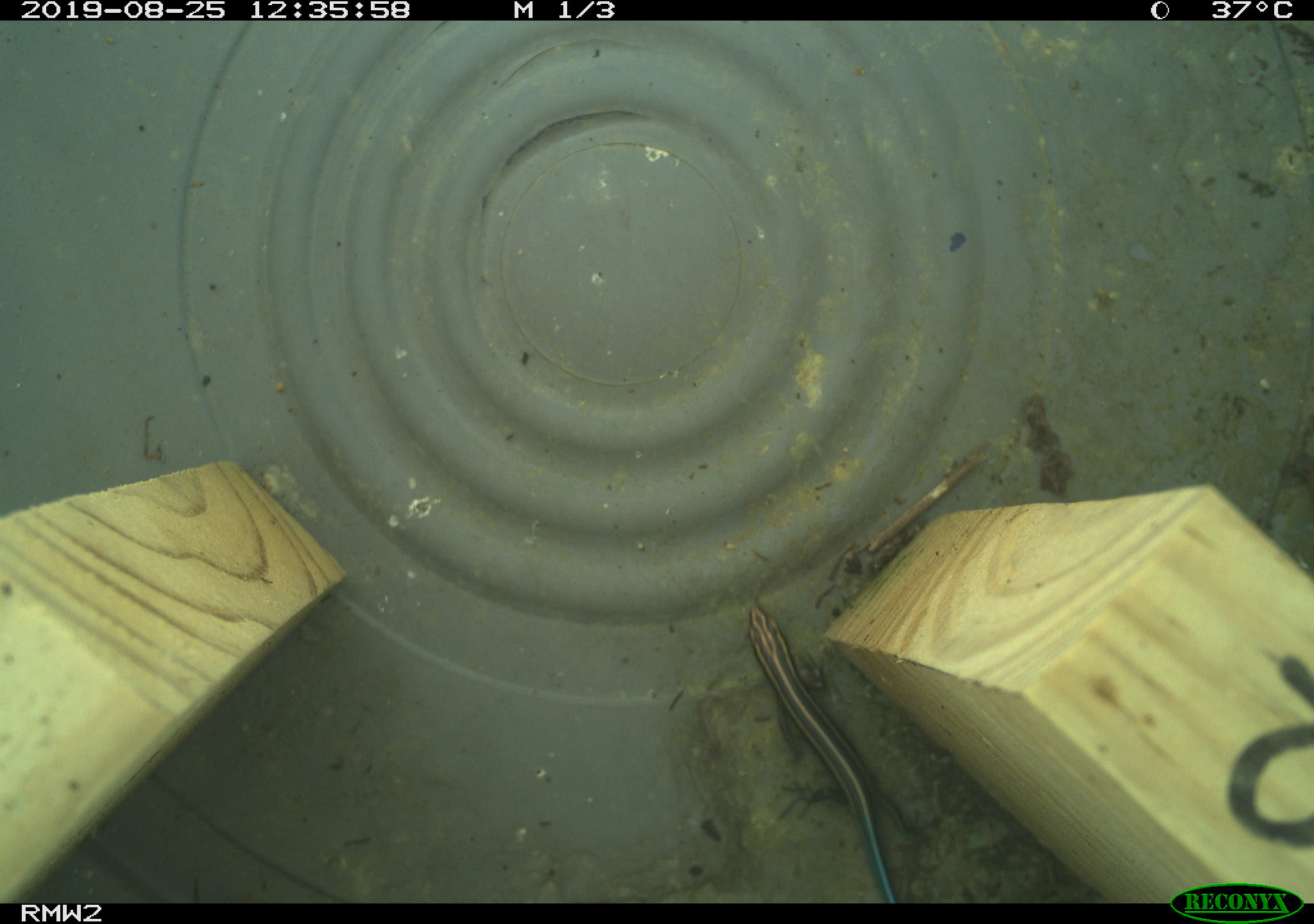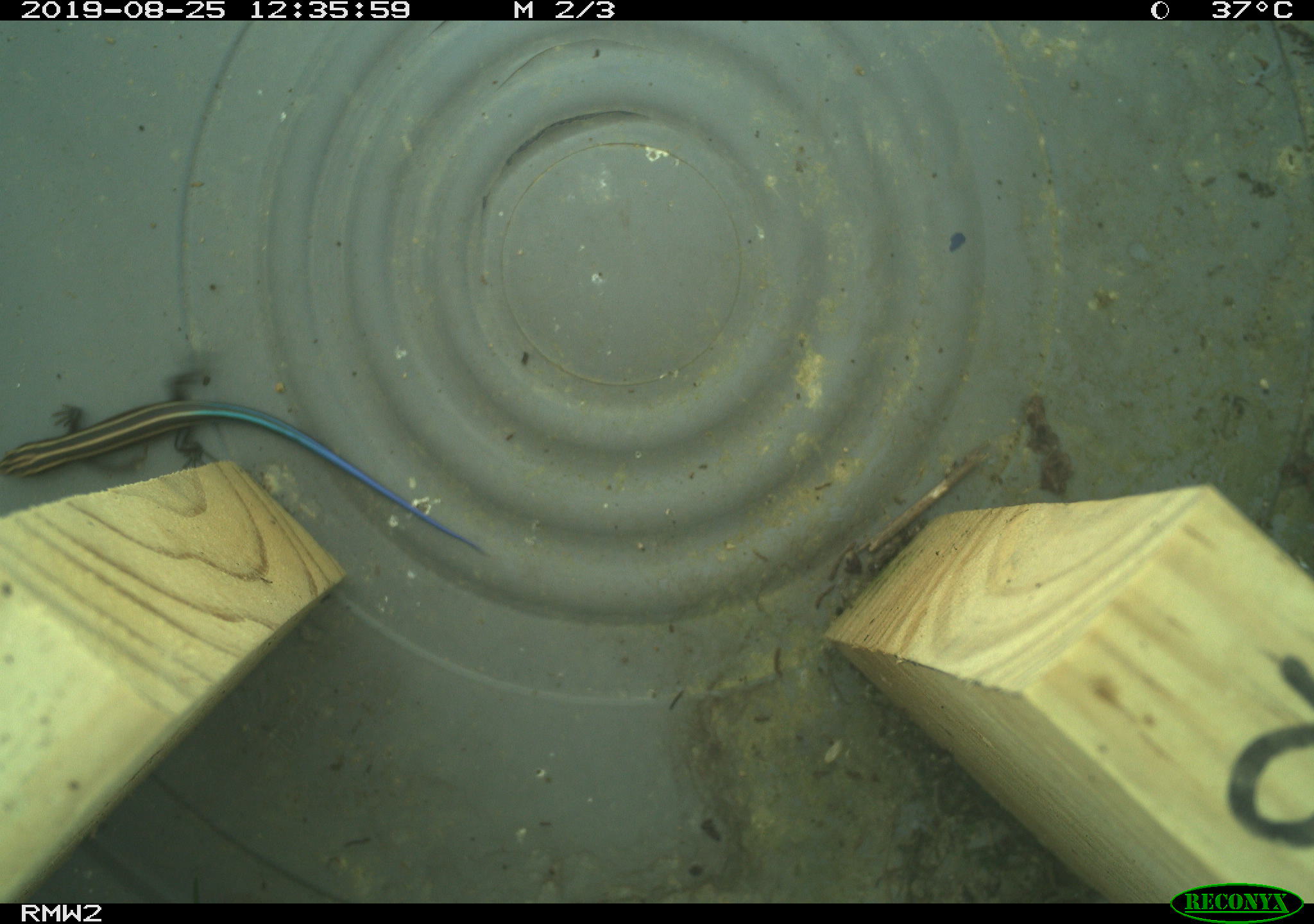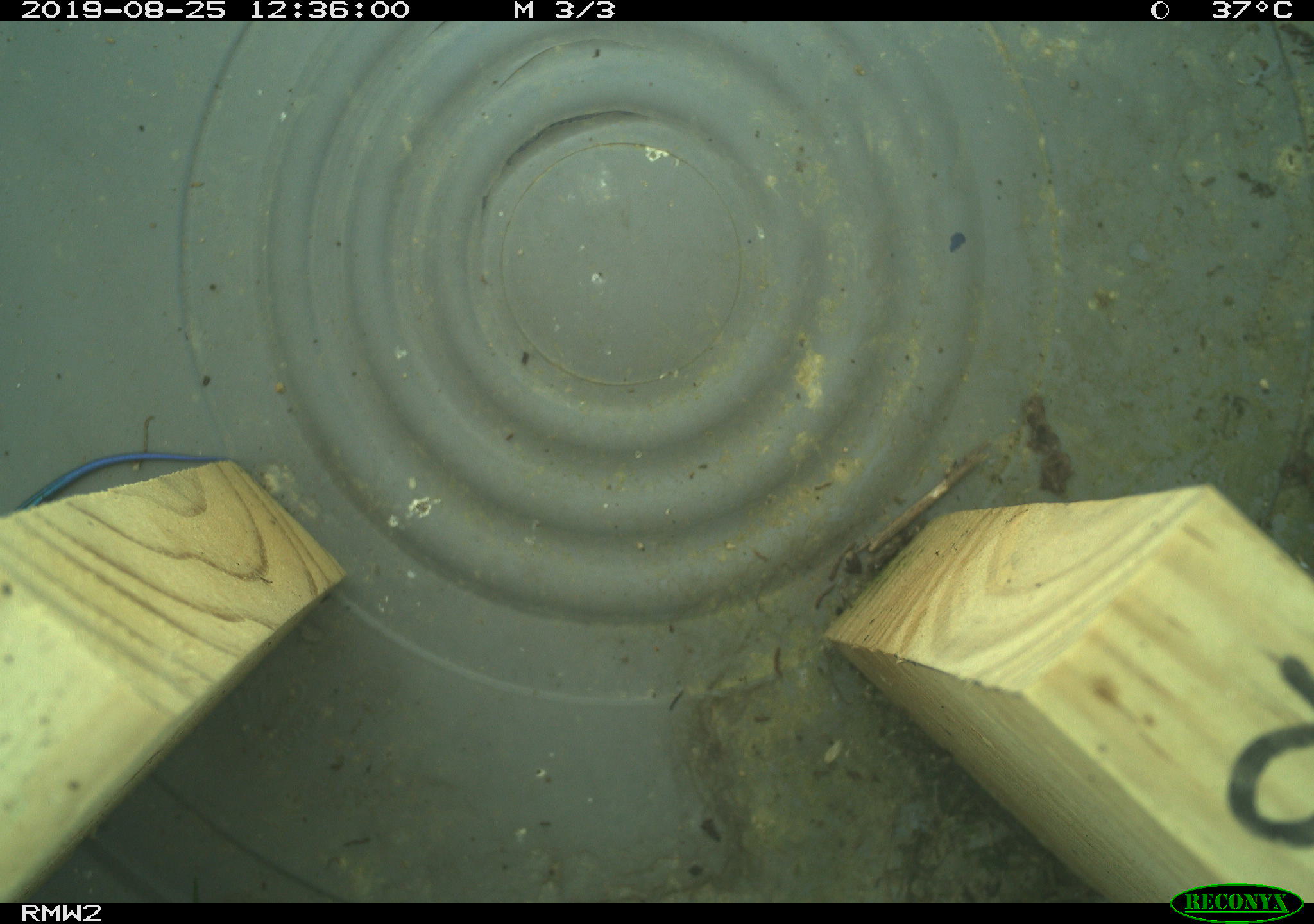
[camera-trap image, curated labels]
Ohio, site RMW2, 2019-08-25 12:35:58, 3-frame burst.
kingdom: Animalia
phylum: Chordata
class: Reptilia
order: Squamata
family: Scincidae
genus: Plestiodon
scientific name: Plestiodon fasciatus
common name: common five-lined skink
Common five-lined skink (Plestiodon fasciatus).